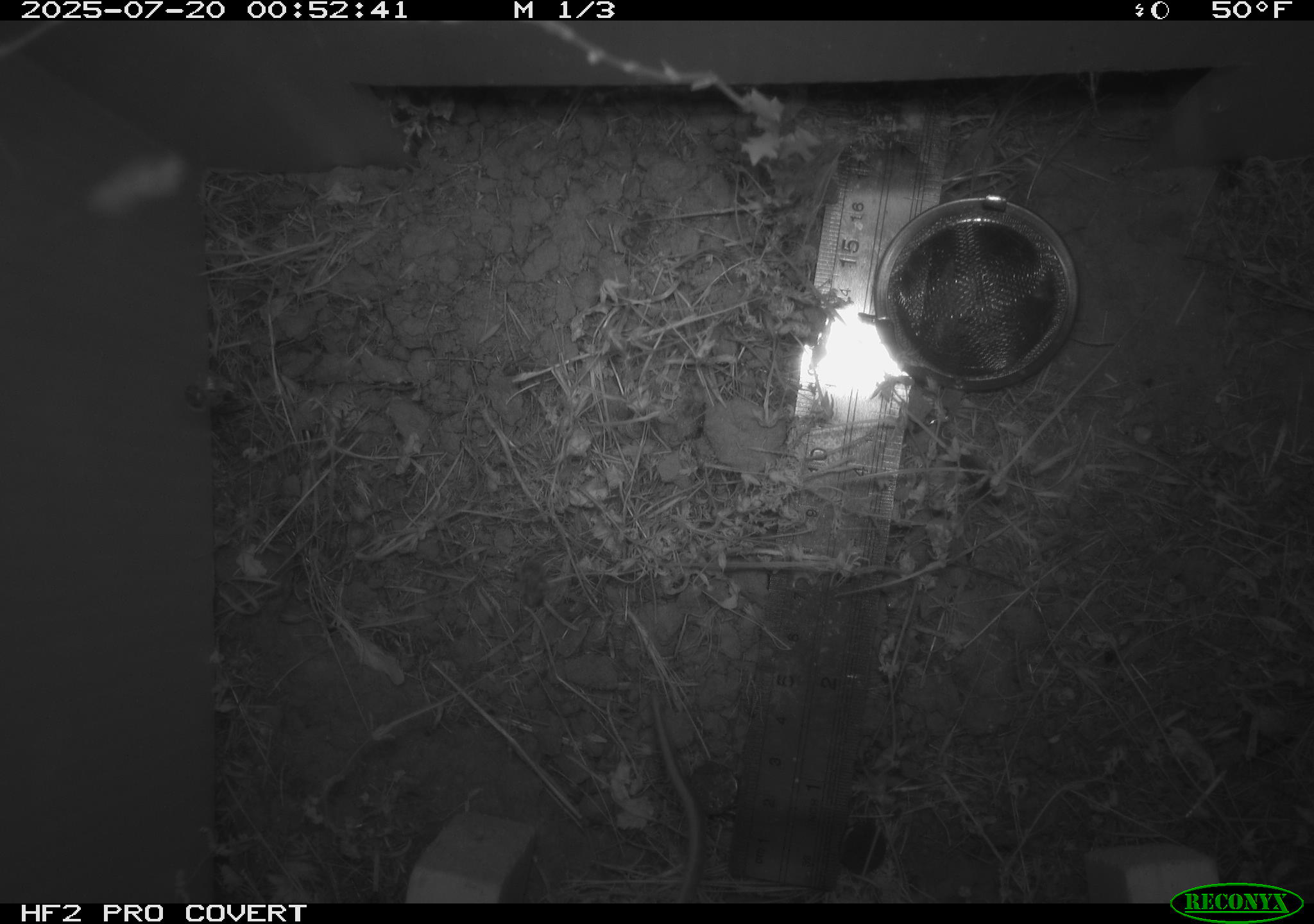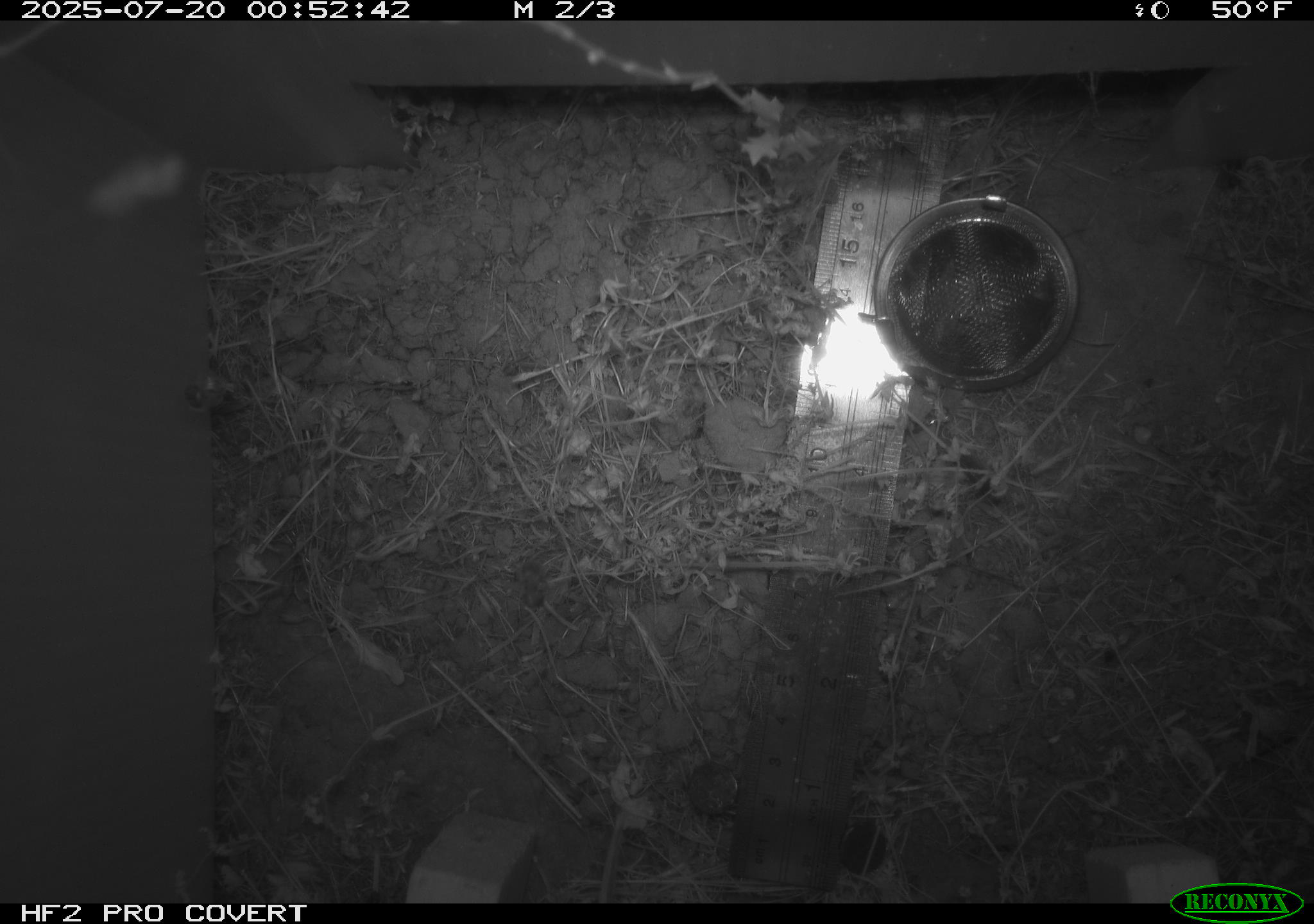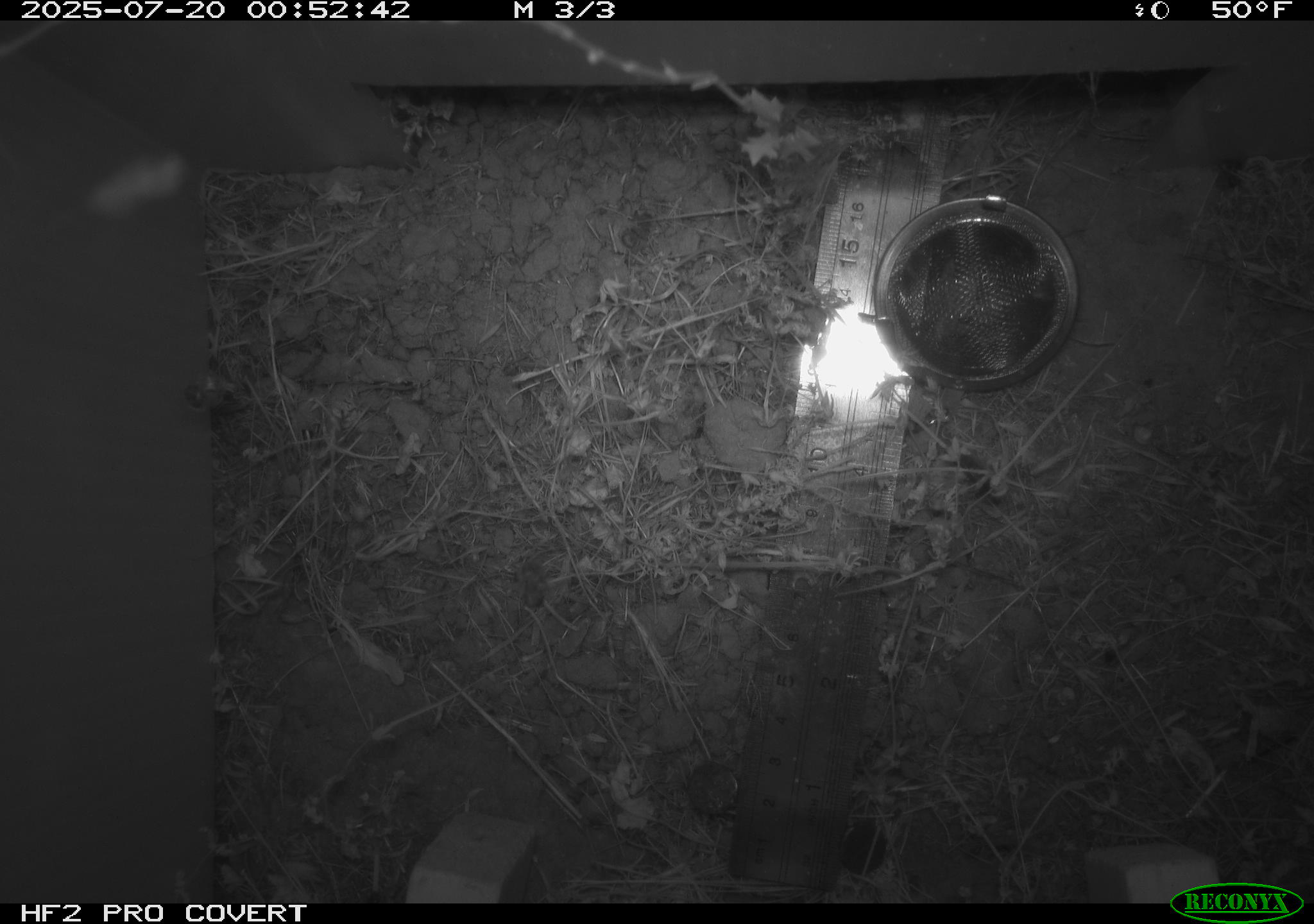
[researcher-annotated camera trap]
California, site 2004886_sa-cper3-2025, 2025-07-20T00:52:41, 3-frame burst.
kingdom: Animalia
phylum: Chordata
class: Mammalia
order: Rodentia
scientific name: Rodentia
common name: rodent